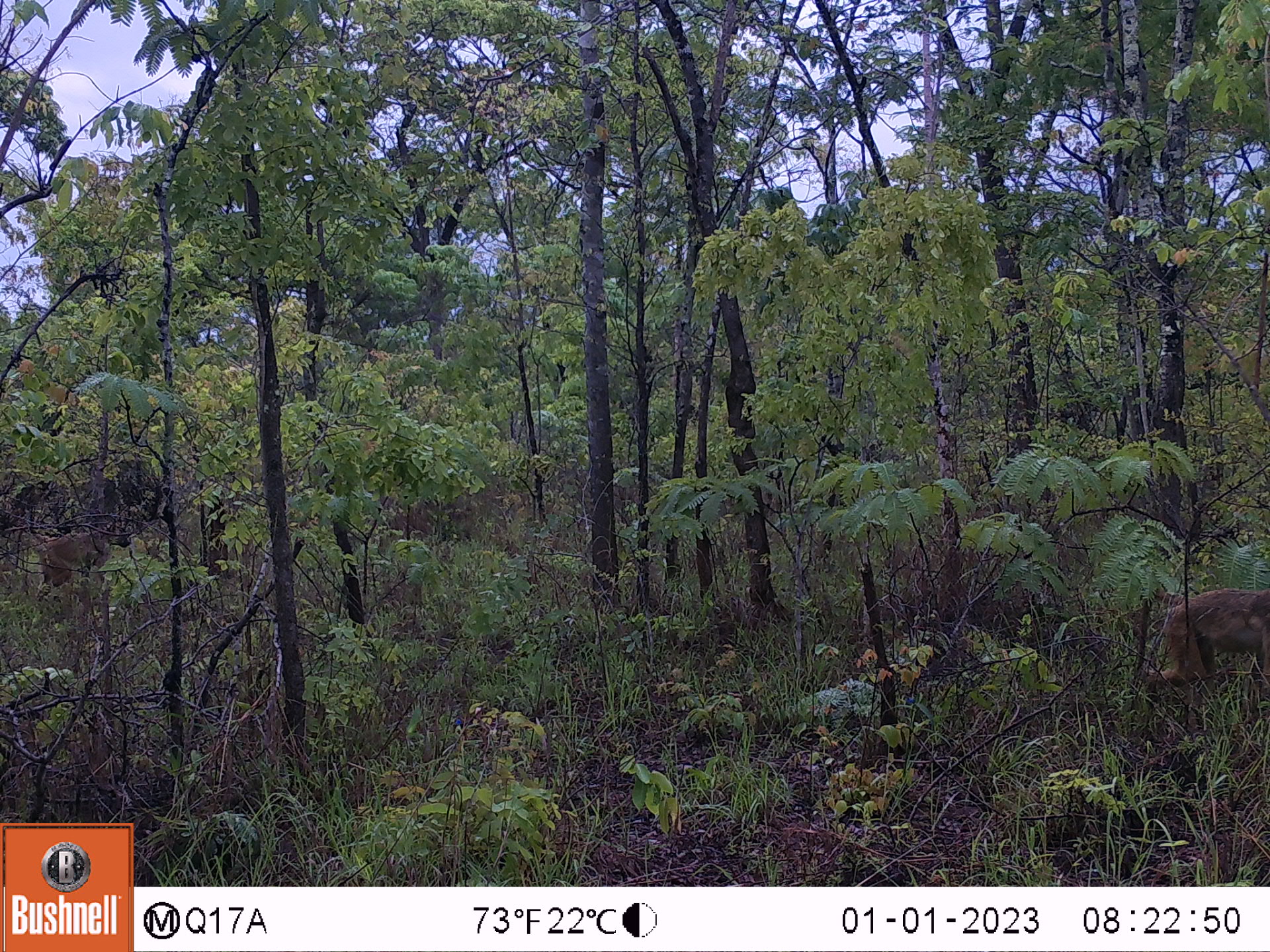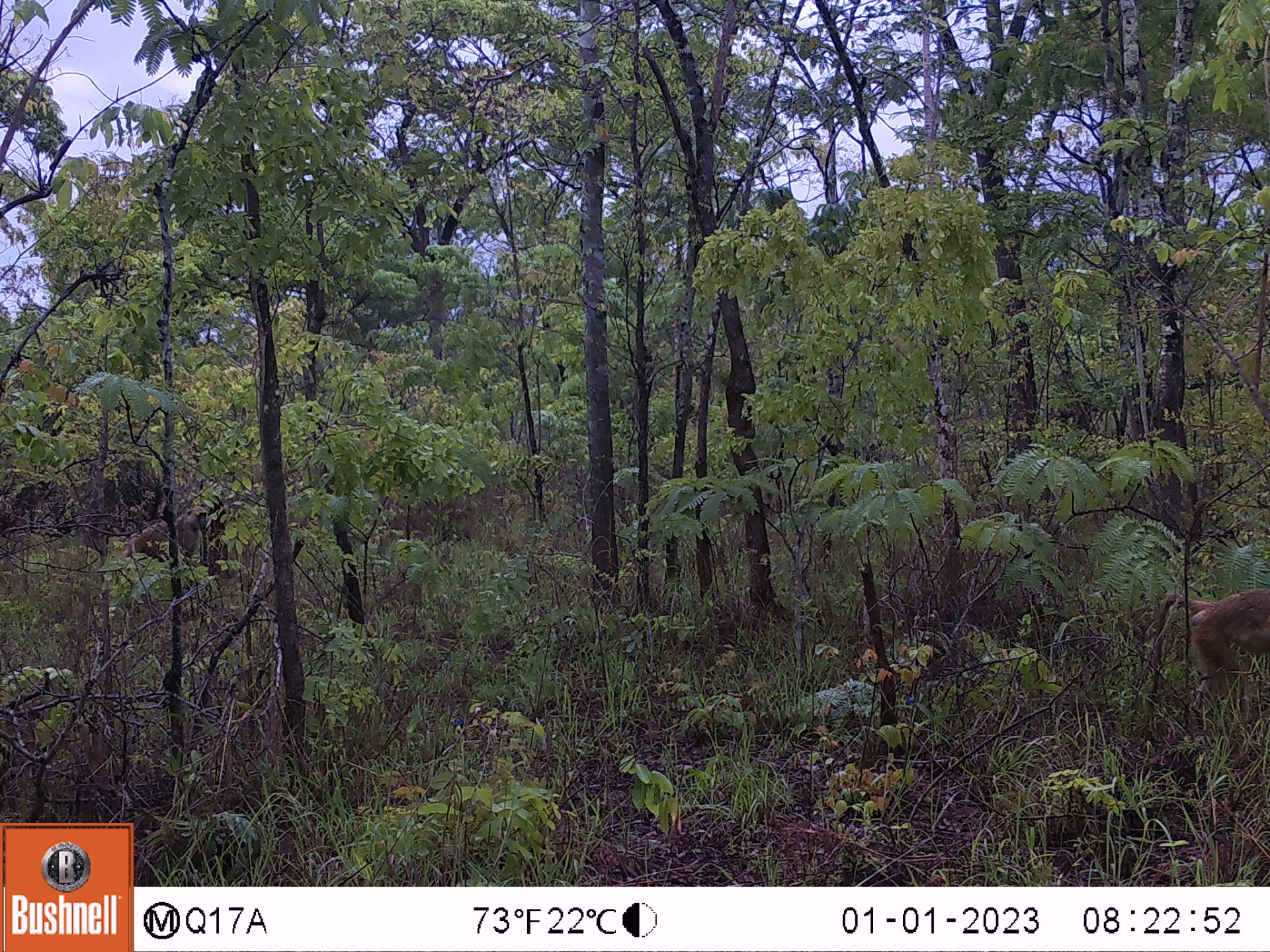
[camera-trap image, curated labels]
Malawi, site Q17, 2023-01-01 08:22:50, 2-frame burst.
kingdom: Animalia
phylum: Chordata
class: Mammalia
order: Primates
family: Cercopithecidae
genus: Papio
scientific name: Papio cynocephalus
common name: yellow baboon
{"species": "yellow baboon (Papio cynocephalus)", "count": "2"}